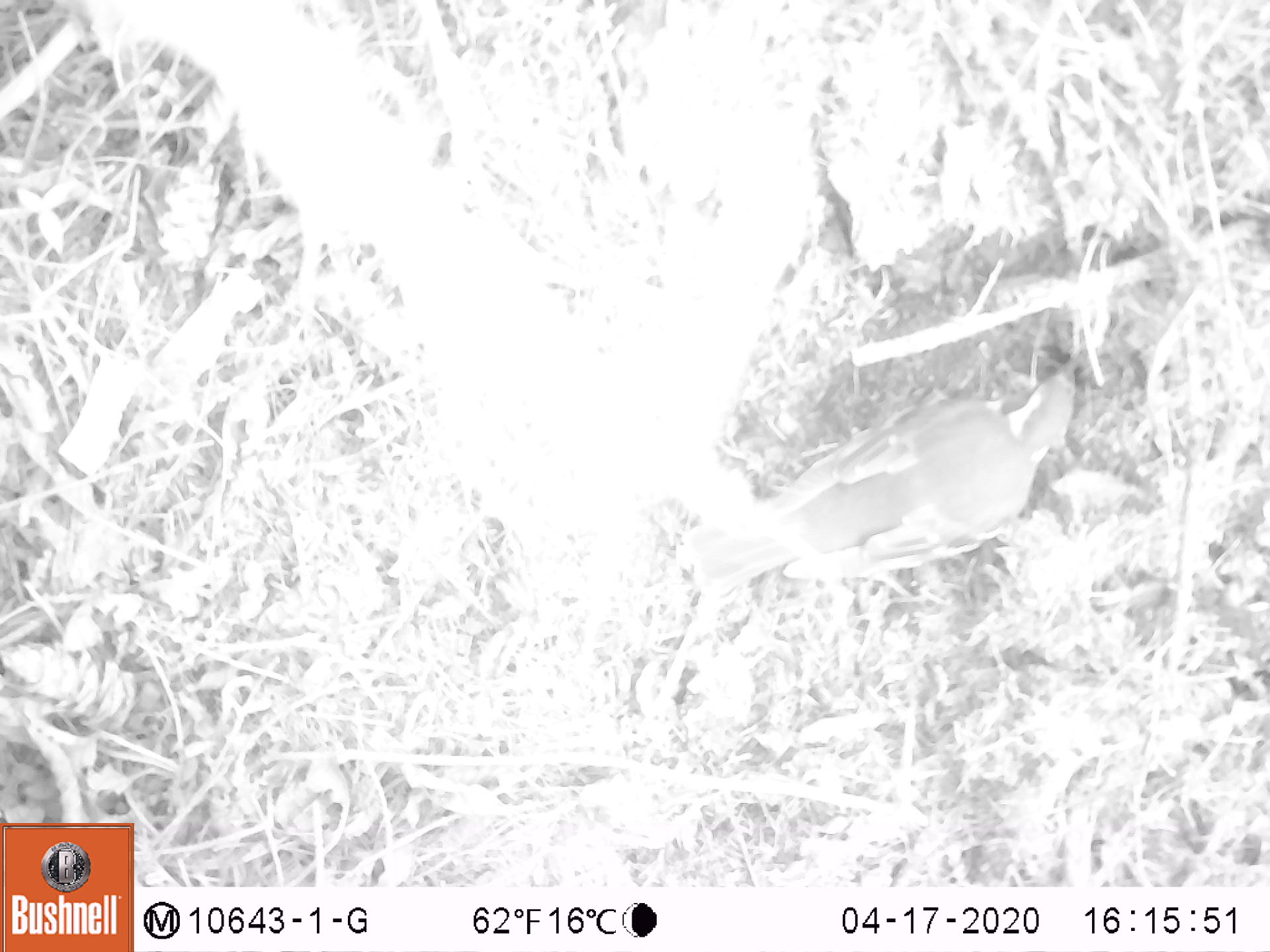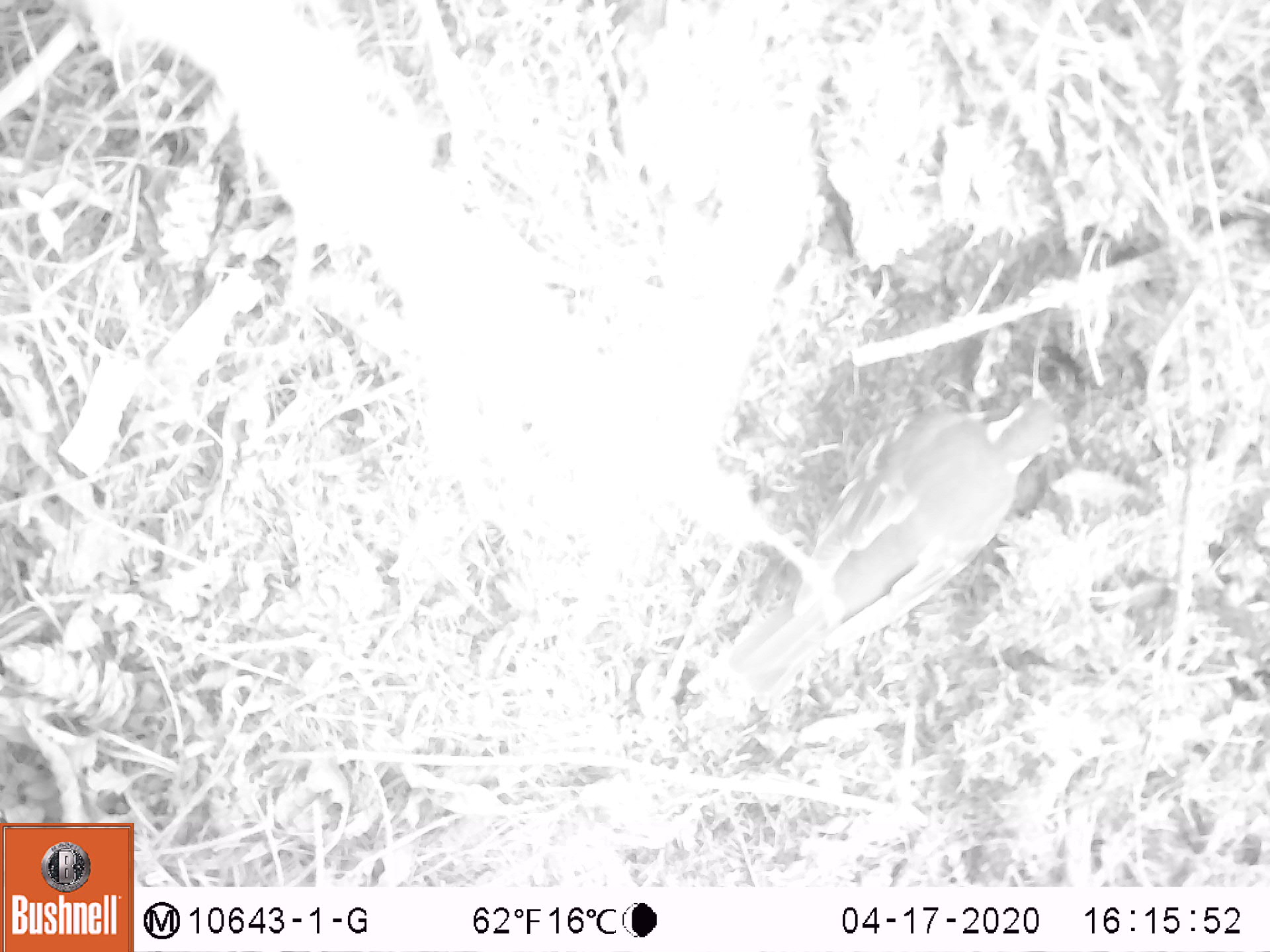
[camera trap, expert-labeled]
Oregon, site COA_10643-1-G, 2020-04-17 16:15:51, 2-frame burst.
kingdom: Animalia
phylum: Chordata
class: Aves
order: Passeriformes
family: Turdidae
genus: Ixoreus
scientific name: Ixoreus naevius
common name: varied thrush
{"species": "varied thrush (Ixoreus naevius)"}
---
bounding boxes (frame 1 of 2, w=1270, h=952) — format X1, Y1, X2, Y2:
varied thrush: 681, 361, 1081, 604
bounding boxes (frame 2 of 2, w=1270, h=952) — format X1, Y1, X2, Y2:
varied thrush: 730, 388, 1066, 705